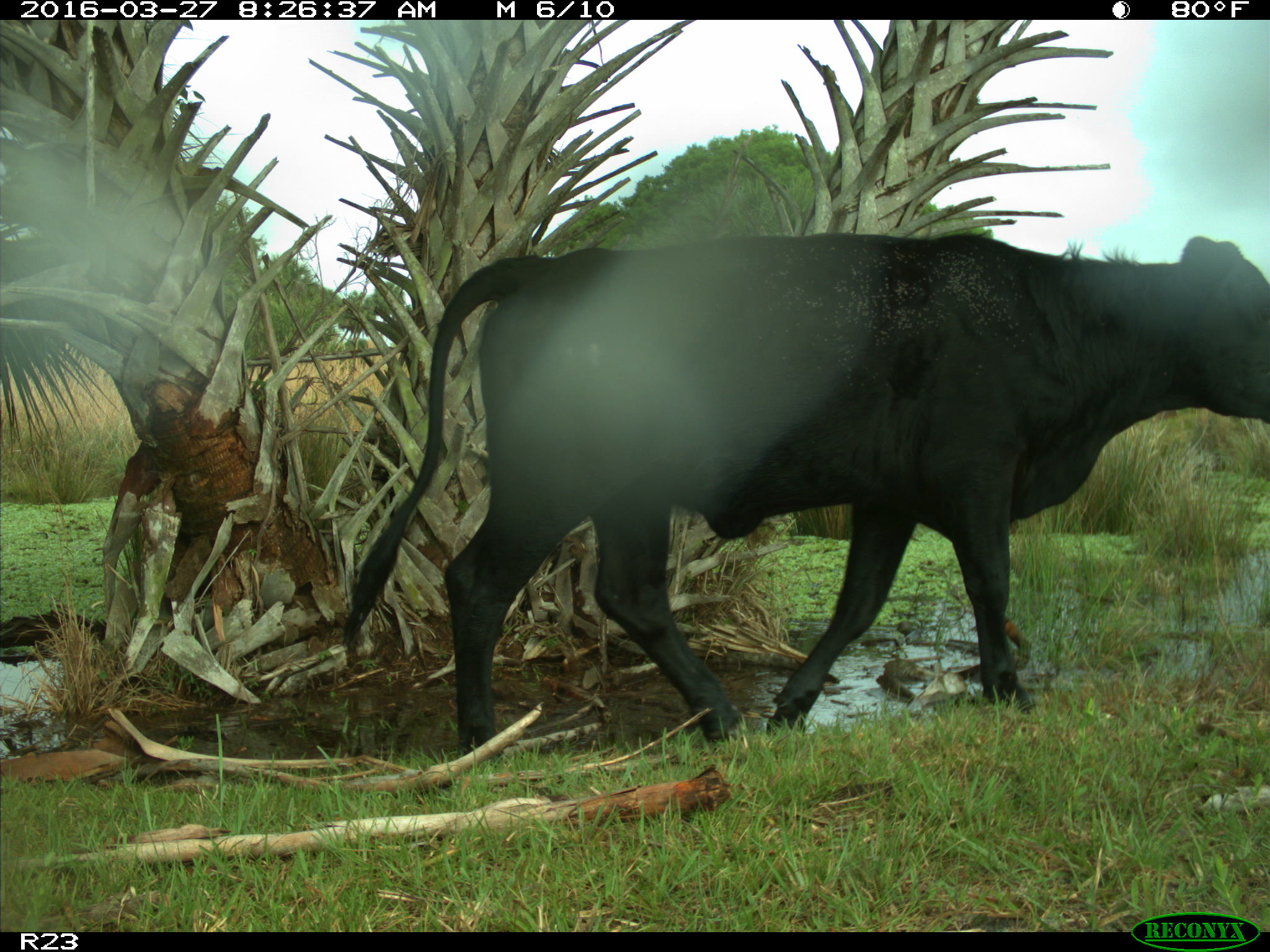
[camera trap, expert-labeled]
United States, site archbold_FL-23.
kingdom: Animalia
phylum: Chordata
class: Mammalia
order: Artiodactyla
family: Bovidae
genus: Bos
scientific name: Bos taurus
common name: domestic cow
Bos taurus (domestic cow).